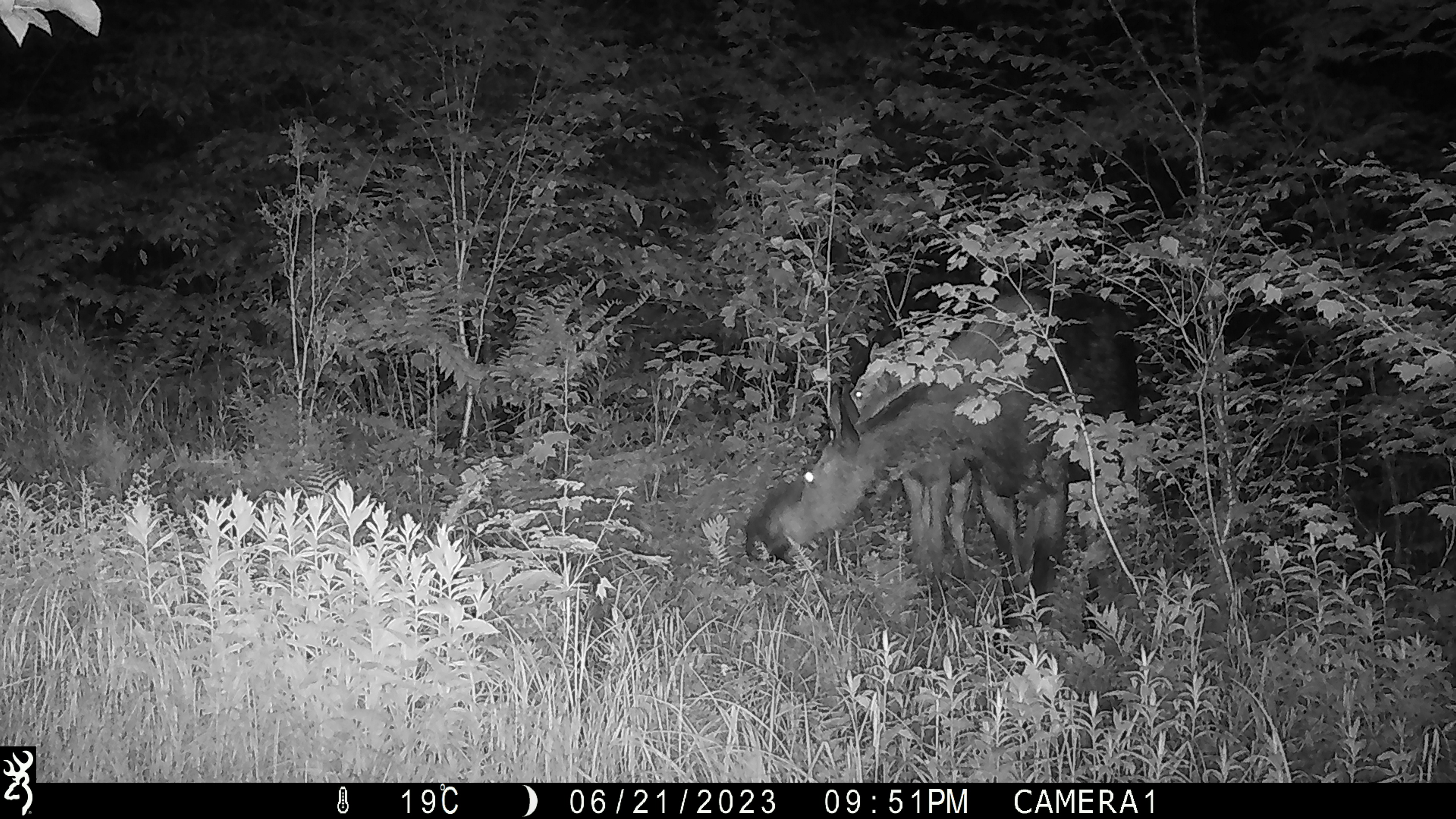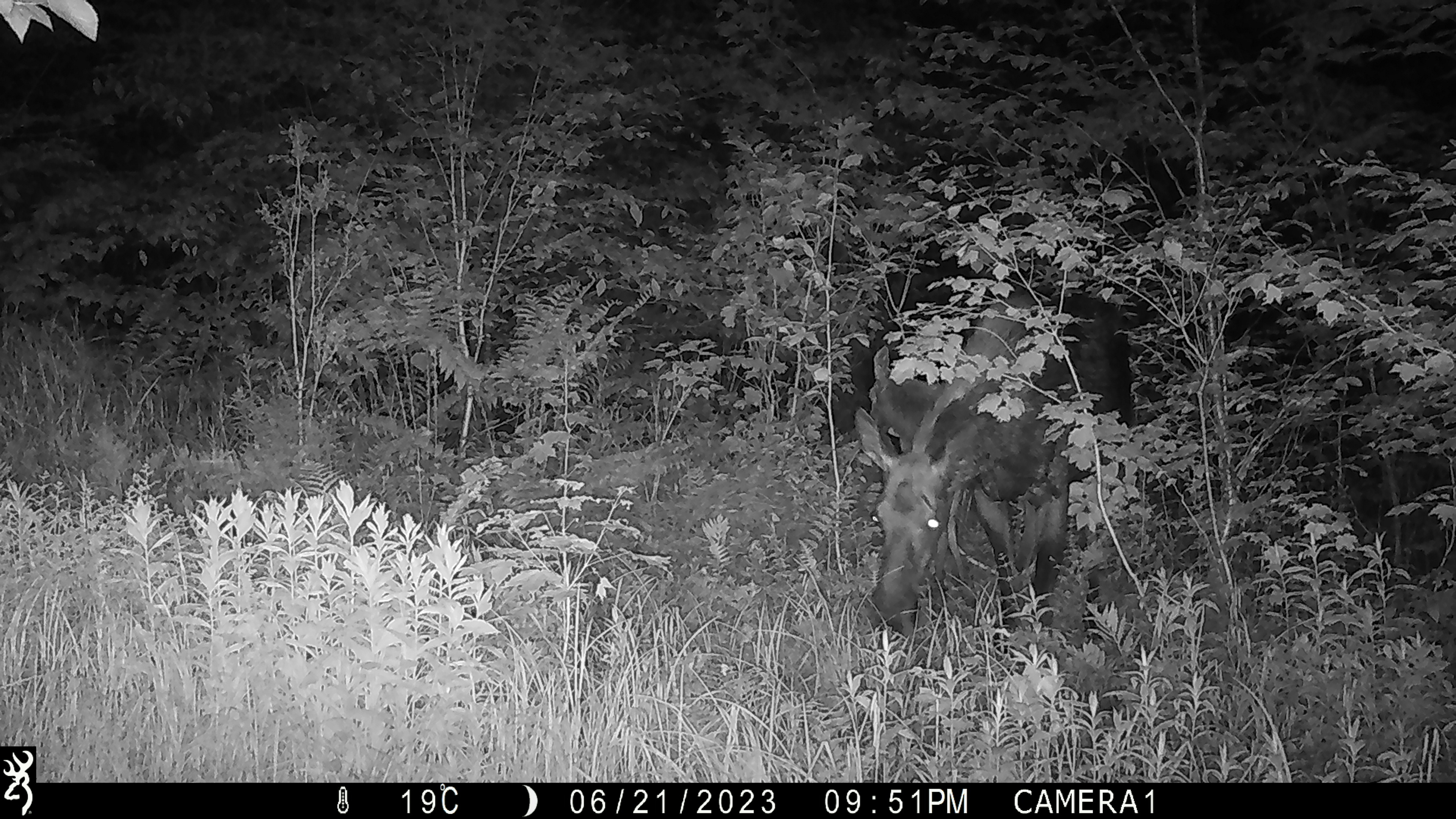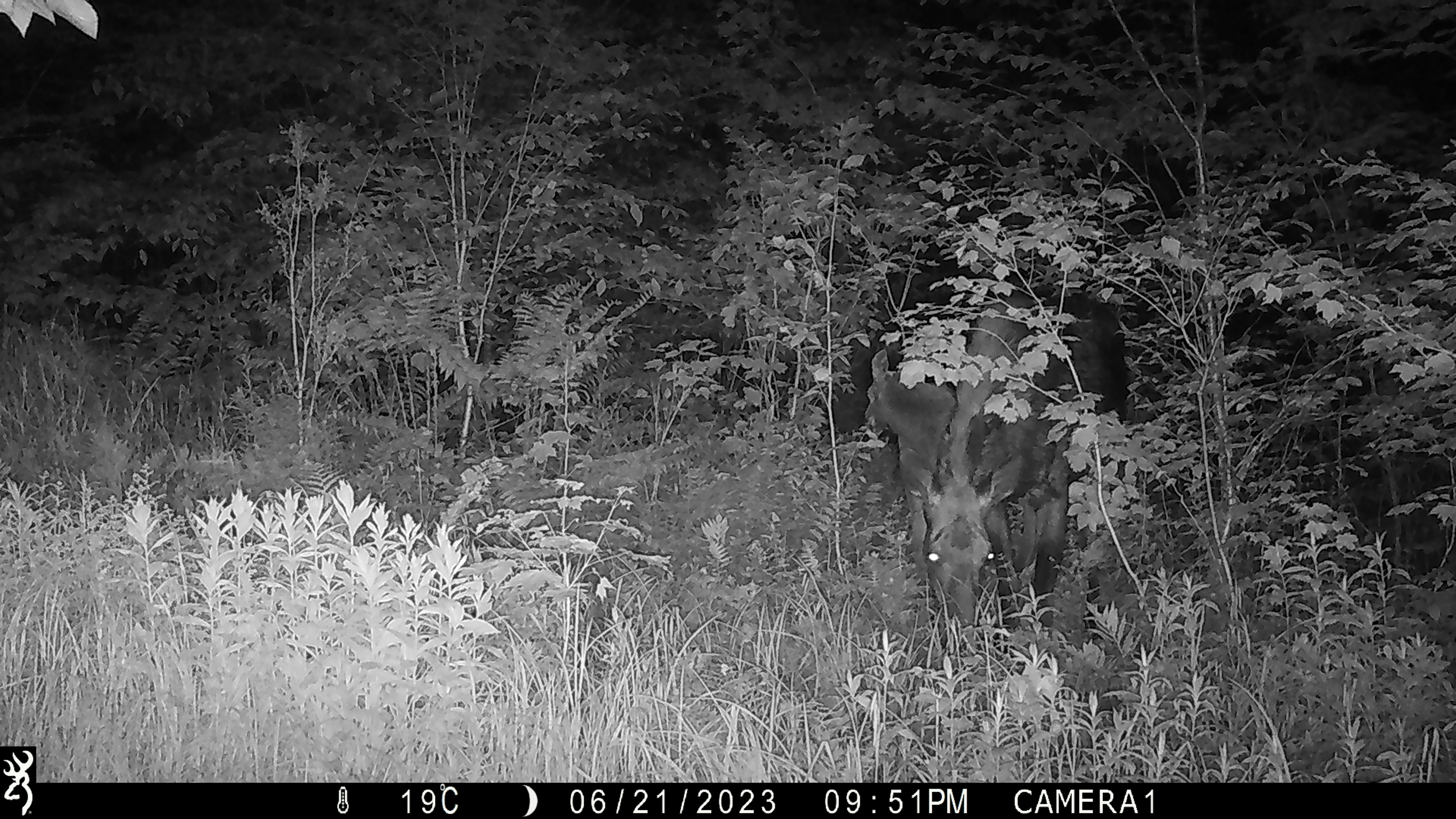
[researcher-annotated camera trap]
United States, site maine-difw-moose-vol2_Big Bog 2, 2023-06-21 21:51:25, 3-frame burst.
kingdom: Animalia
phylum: Chordata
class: Mammalia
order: Artiodactyla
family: Cervidae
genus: Alces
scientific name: Alces alces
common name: moose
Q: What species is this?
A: Moose (Alces alces).